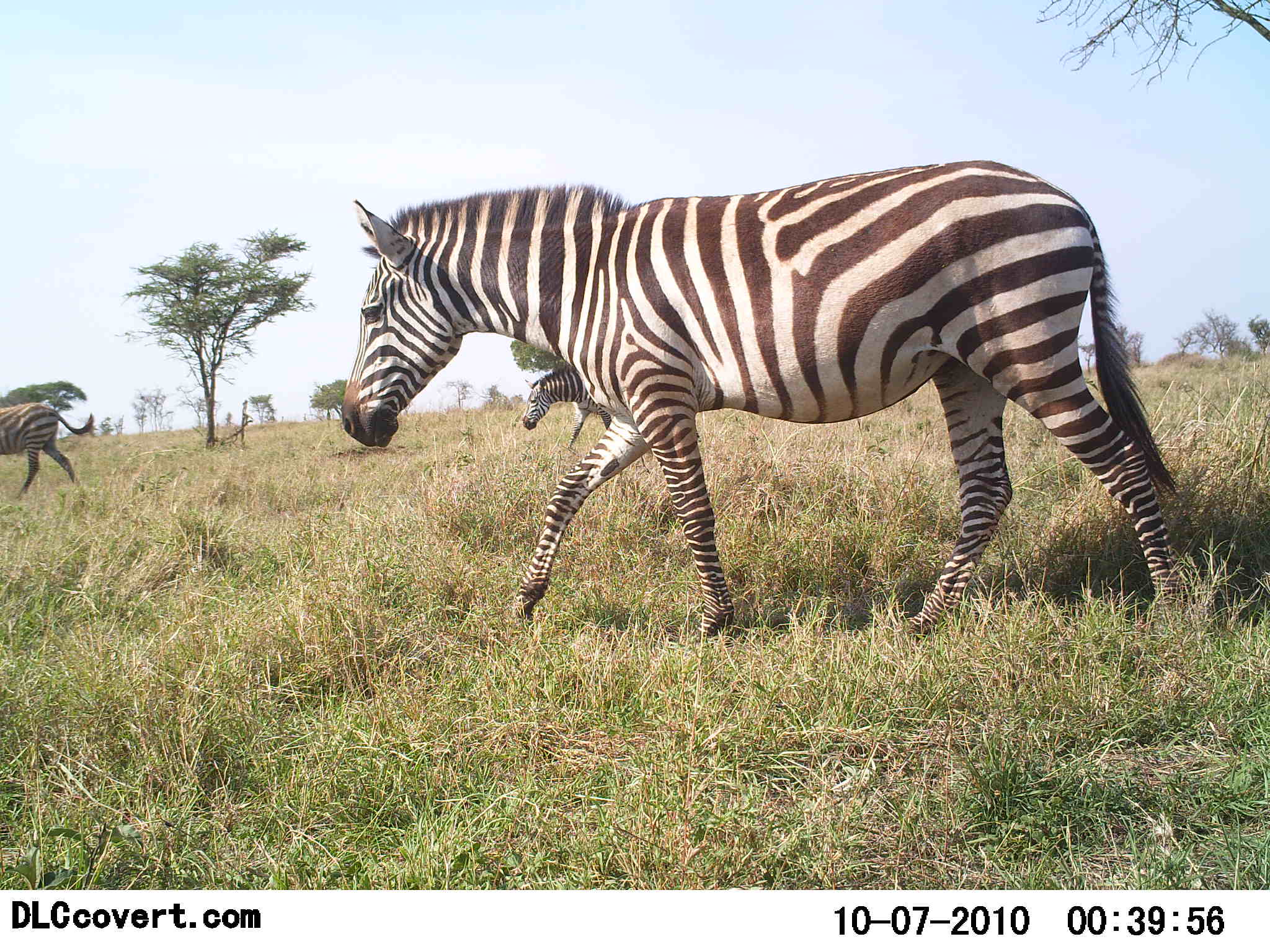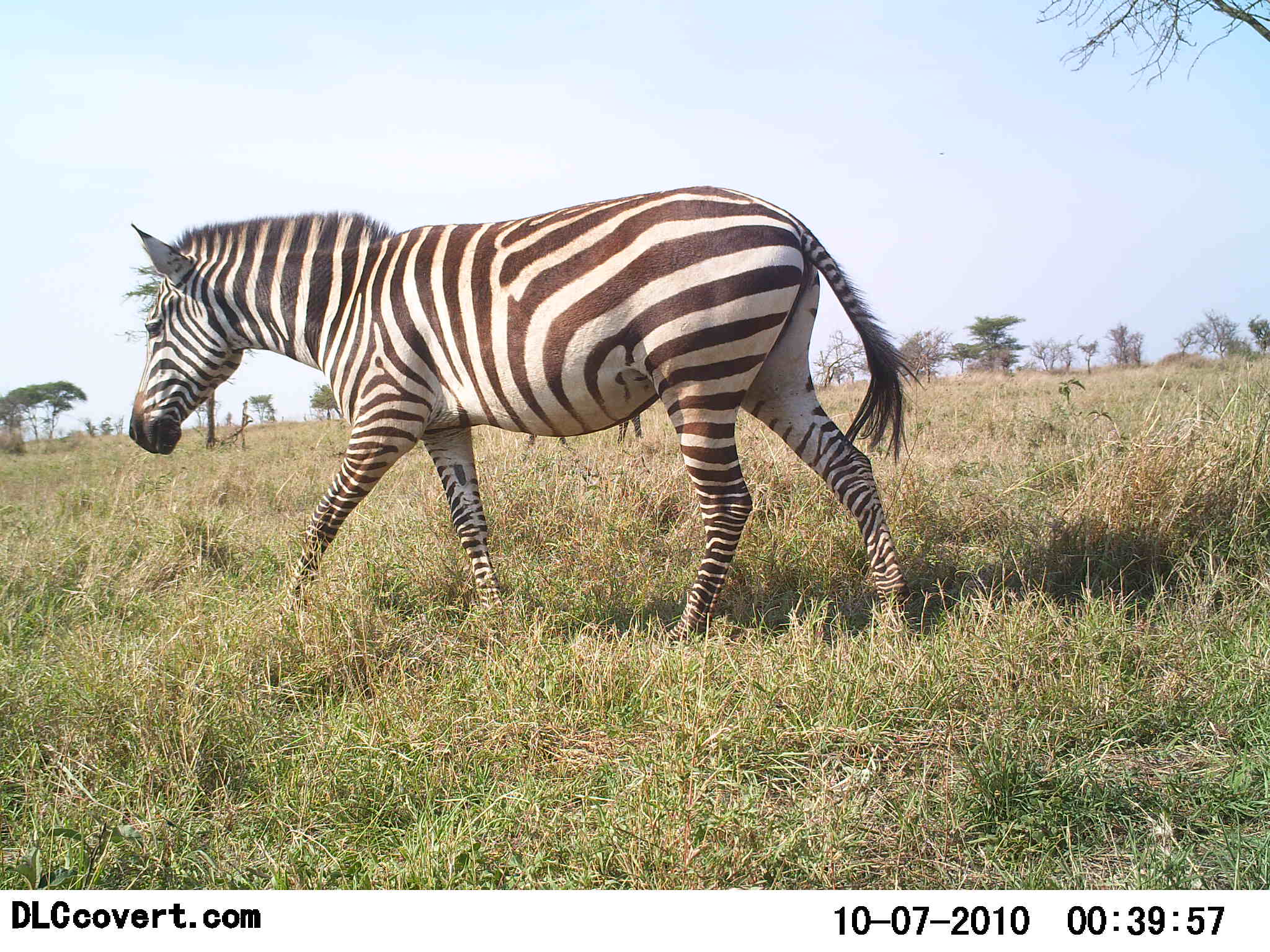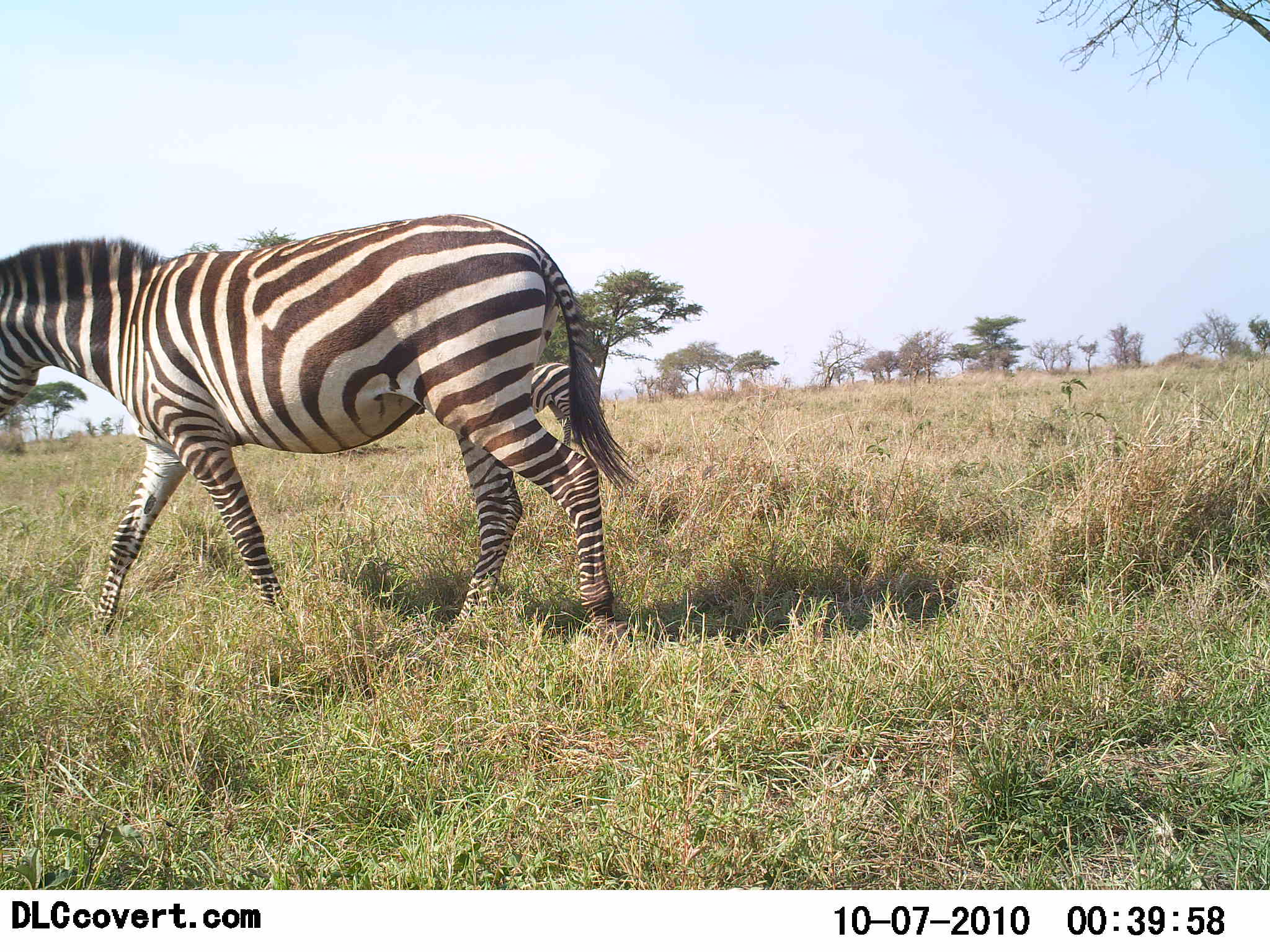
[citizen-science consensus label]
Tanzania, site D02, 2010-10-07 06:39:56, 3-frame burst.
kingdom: Animalia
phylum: Chordata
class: Mammalia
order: Perissodactyla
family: Equidae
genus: Equus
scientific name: Equus quagga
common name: plains zebra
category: zebra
Zebra (plains zebra) (Equus quagga), count 3. Behavior (volunteer vote fractions): standing 30%, resting 0%, moving 95%, interacting 0%. Young present (vote fraction): 0%. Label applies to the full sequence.